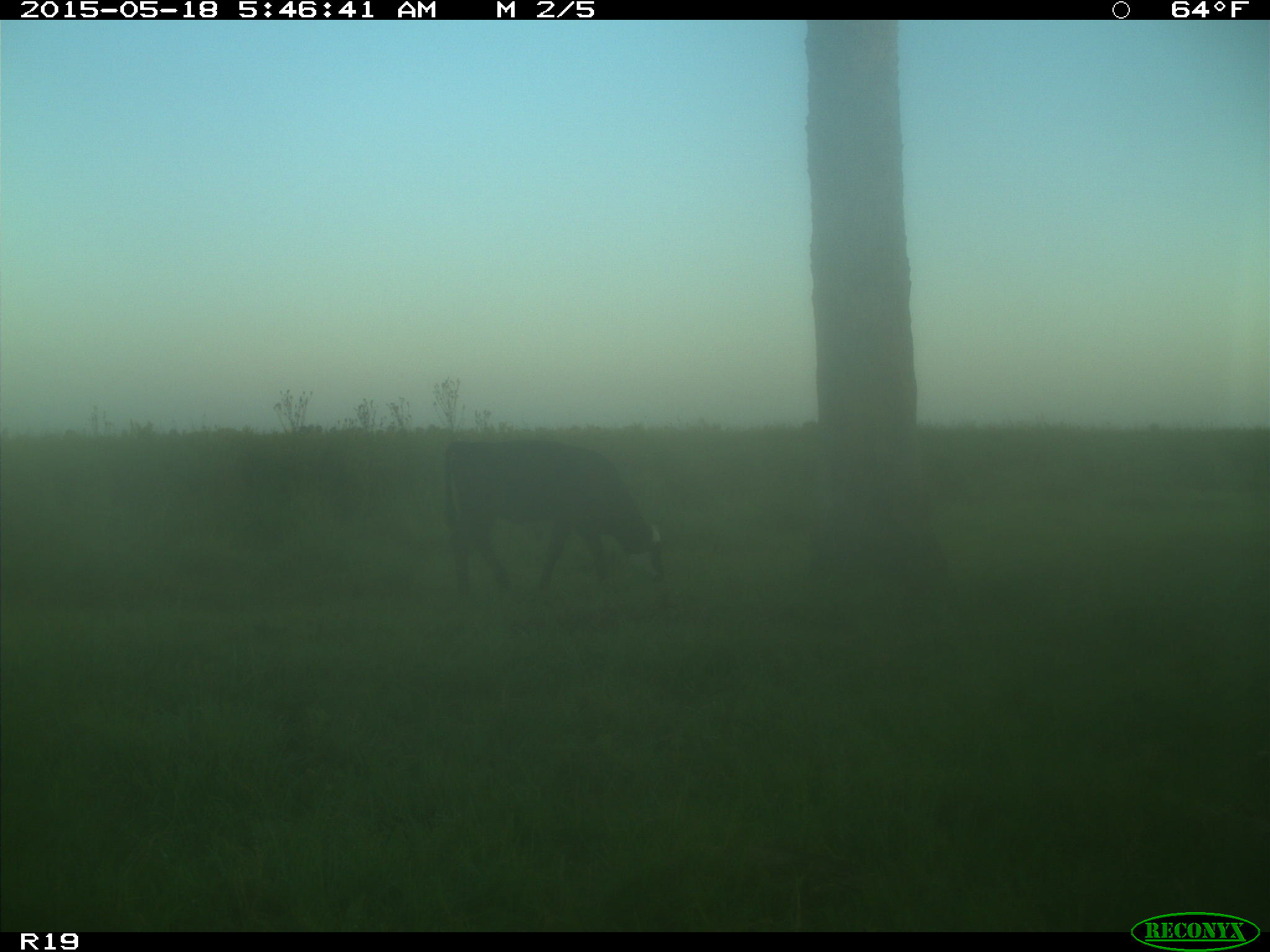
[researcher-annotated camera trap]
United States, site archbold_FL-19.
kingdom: Animalia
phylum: Chordata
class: Mammalia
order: Artiodactyla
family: Bovidae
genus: Bos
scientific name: Bos taurus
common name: domestic cow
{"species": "Bos taurus (domestic cow)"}